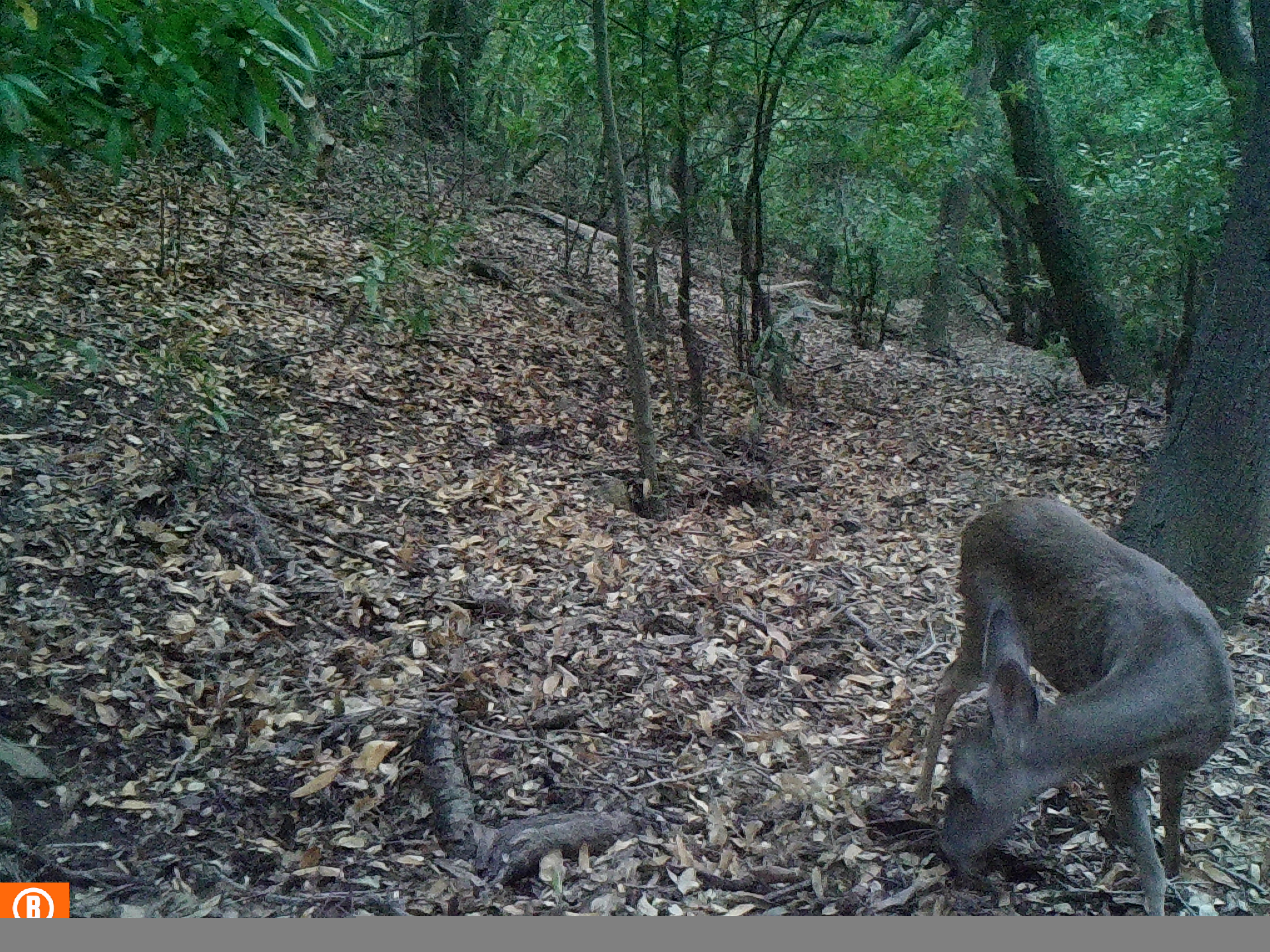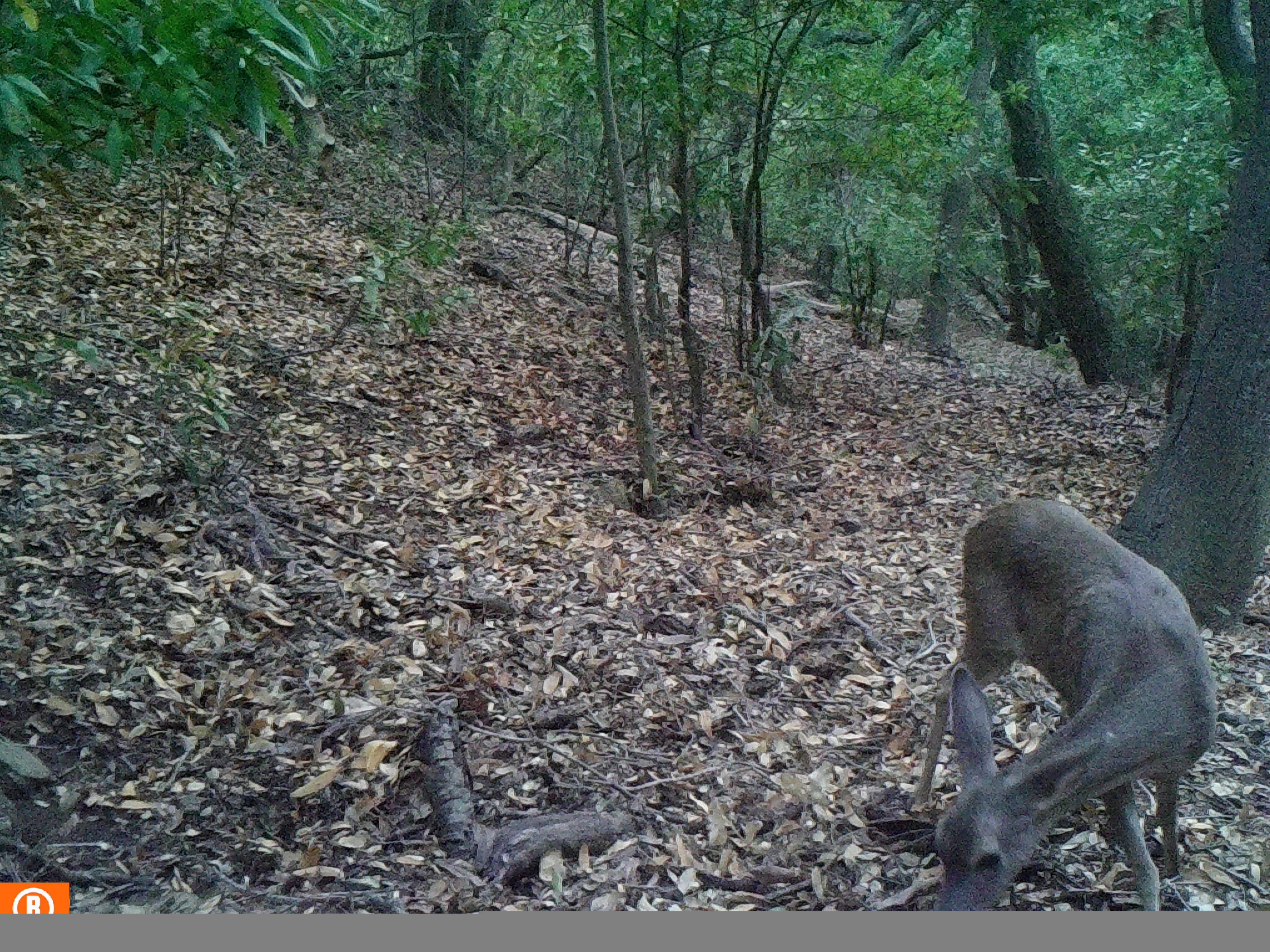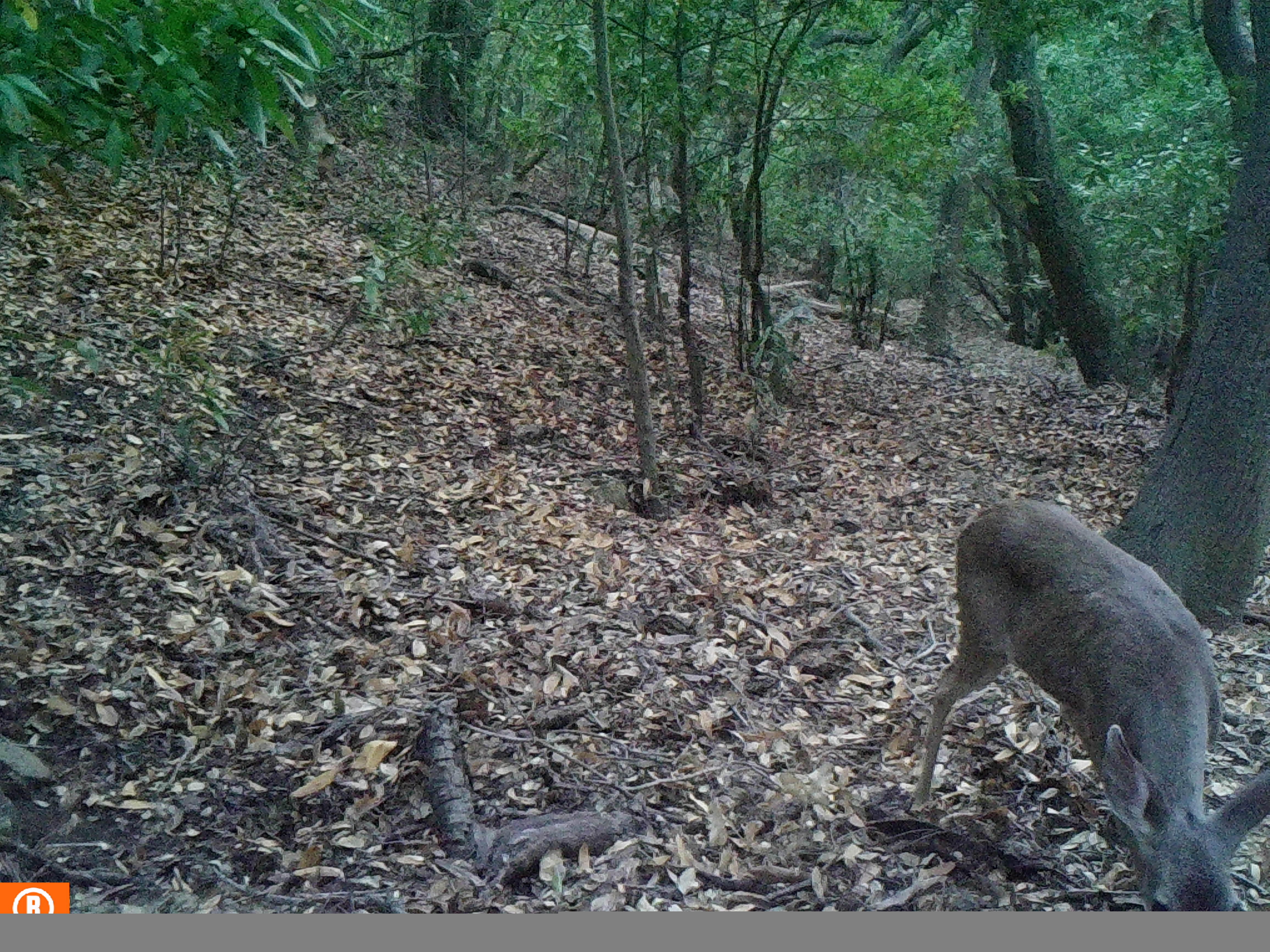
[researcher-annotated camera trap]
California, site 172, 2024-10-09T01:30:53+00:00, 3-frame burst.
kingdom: Animalia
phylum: Chordata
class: Mammalia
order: Artiodactyla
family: Cervidae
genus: Odocoileus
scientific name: Odocoileus hemionus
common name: mule deer